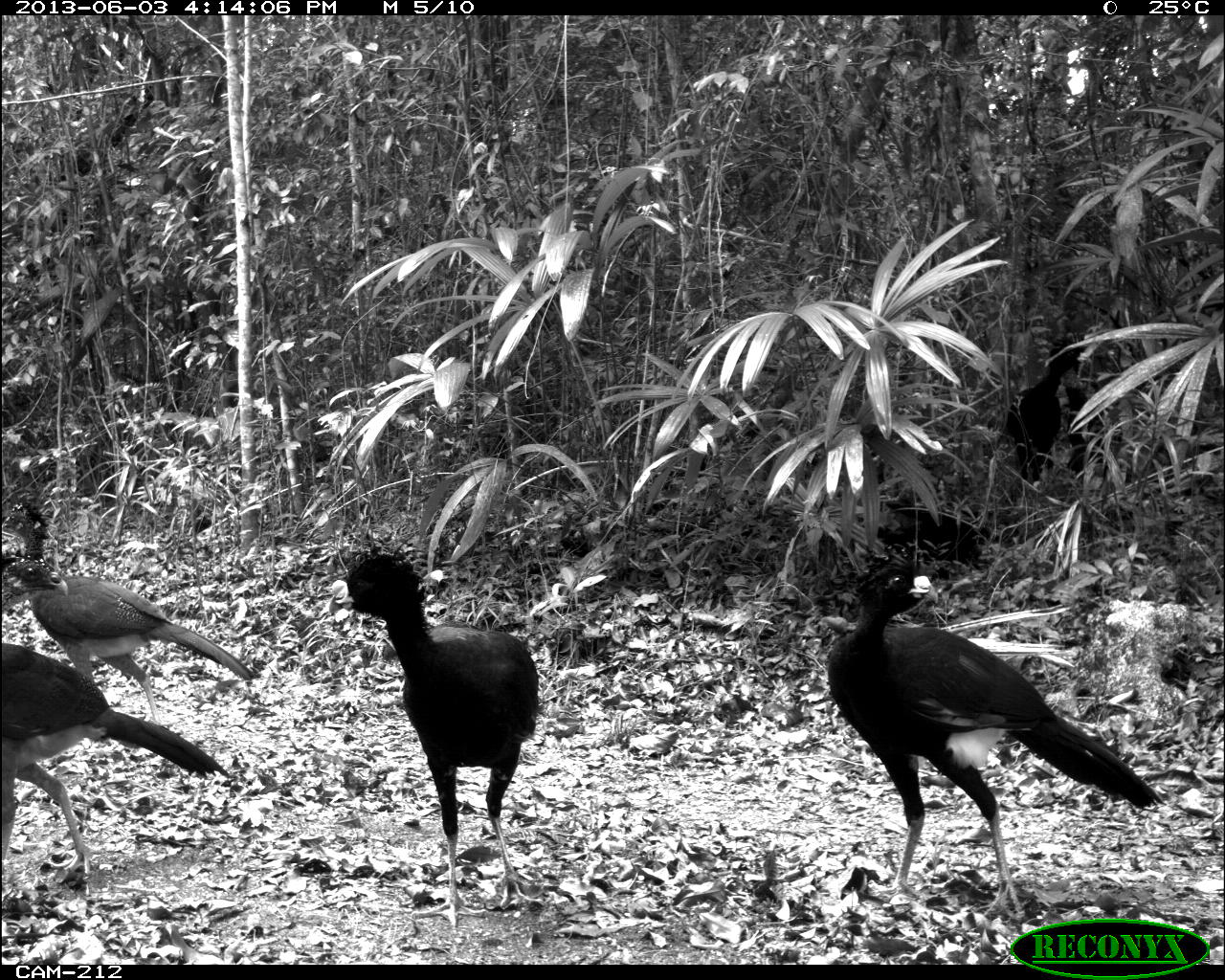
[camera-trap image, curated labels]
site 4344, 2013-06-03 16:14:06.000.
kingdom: Animalia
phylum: Chordata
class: Aves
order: Galliformes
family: Cracidae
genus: Crax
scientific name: Crax rubra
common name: great curassow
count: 4